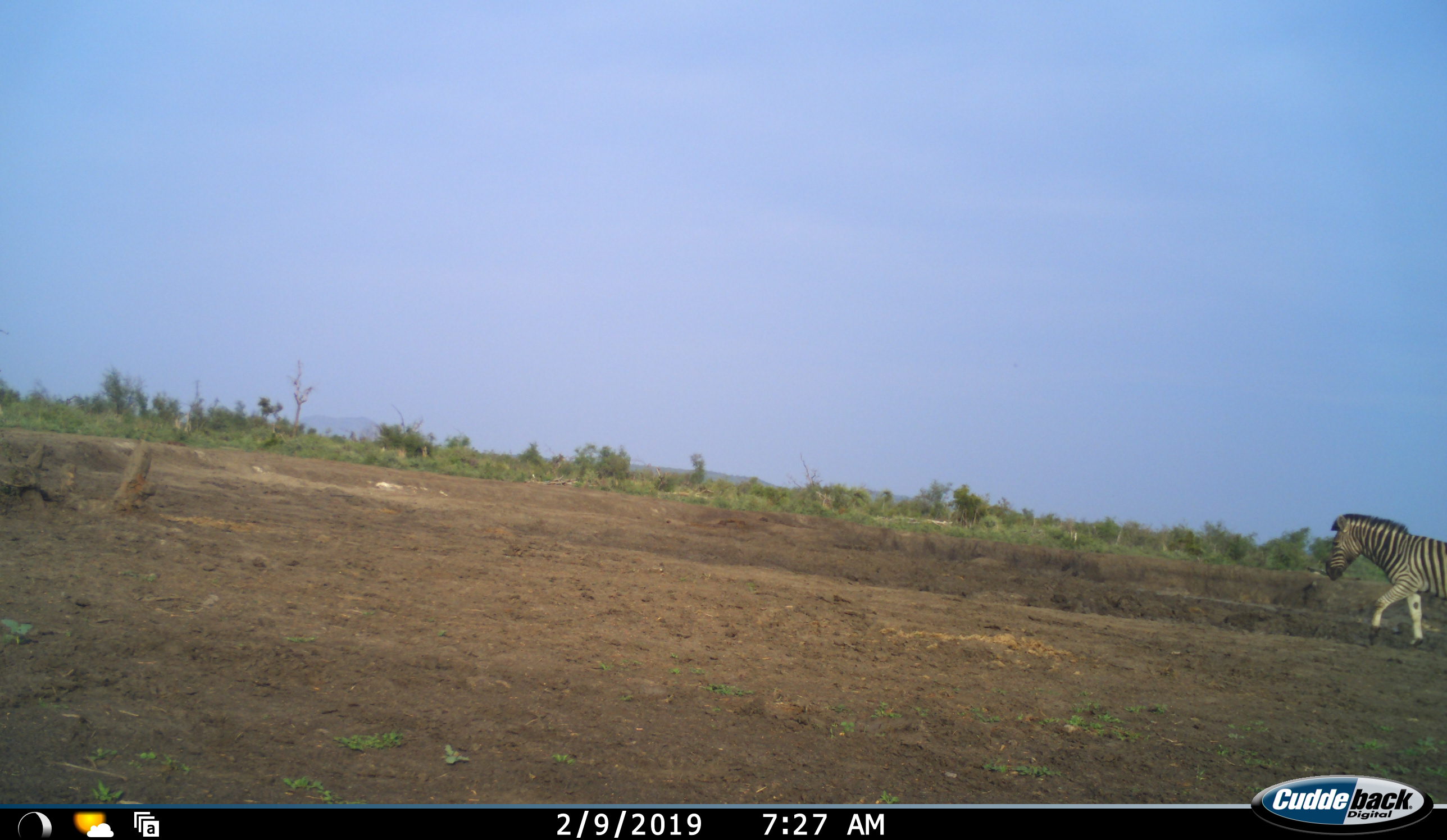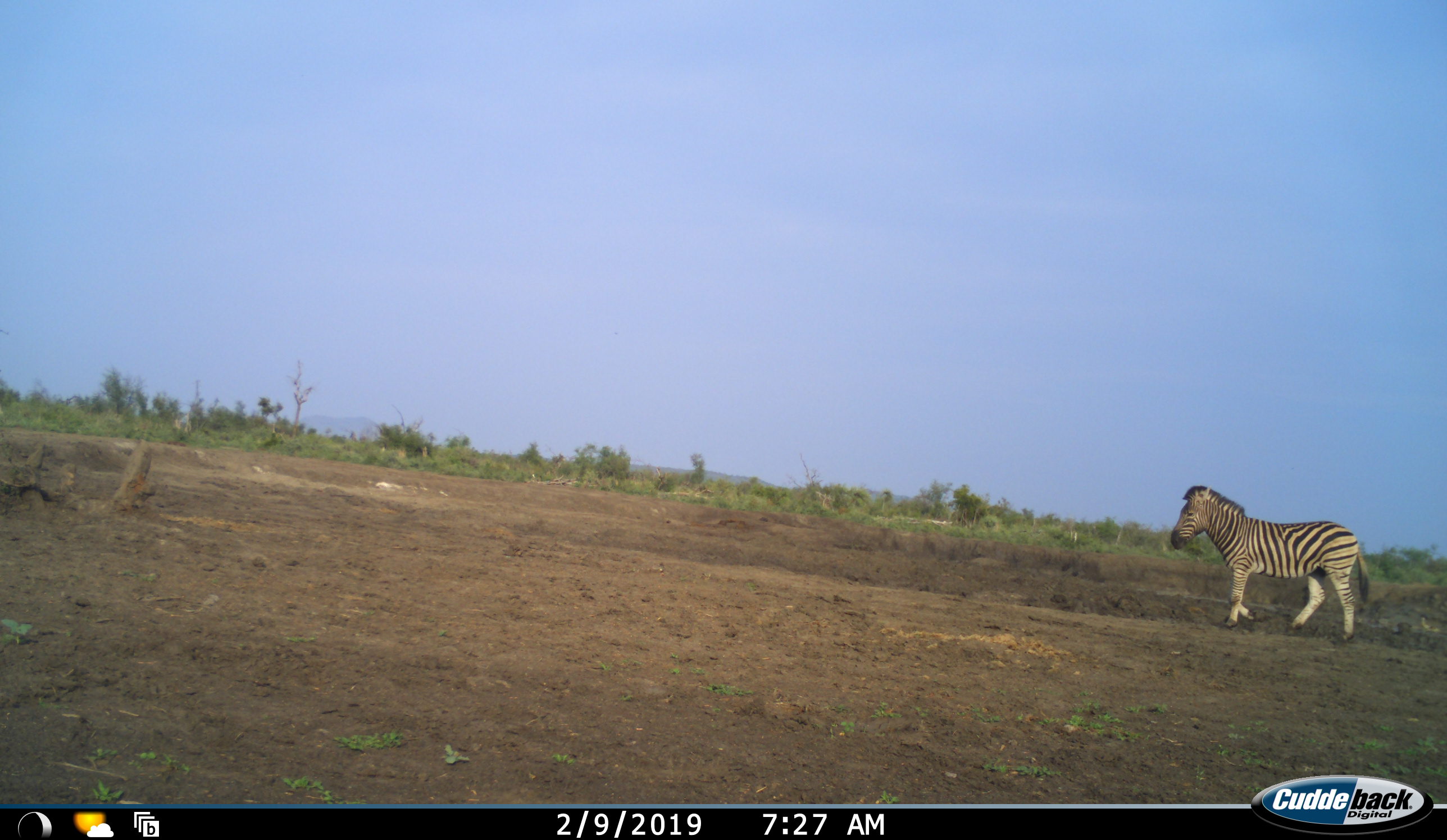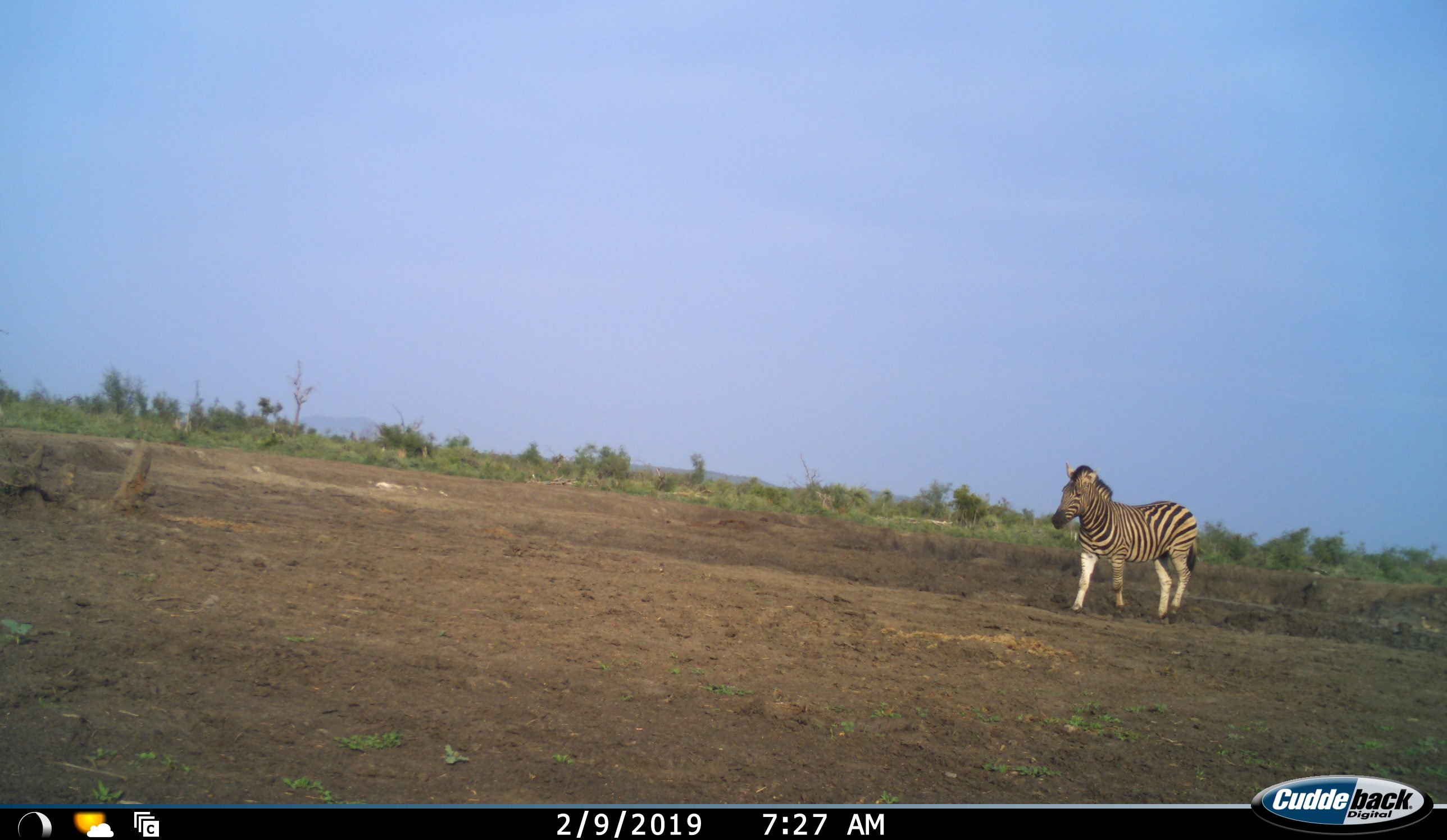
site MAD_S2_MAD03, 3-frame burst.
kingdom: Animalia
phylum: Chordata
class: Mammalia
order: Perissodactyla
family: Equidae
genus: Equus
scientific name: Equus quagga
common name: plains zebra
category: zebraplains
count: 1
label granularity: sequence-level